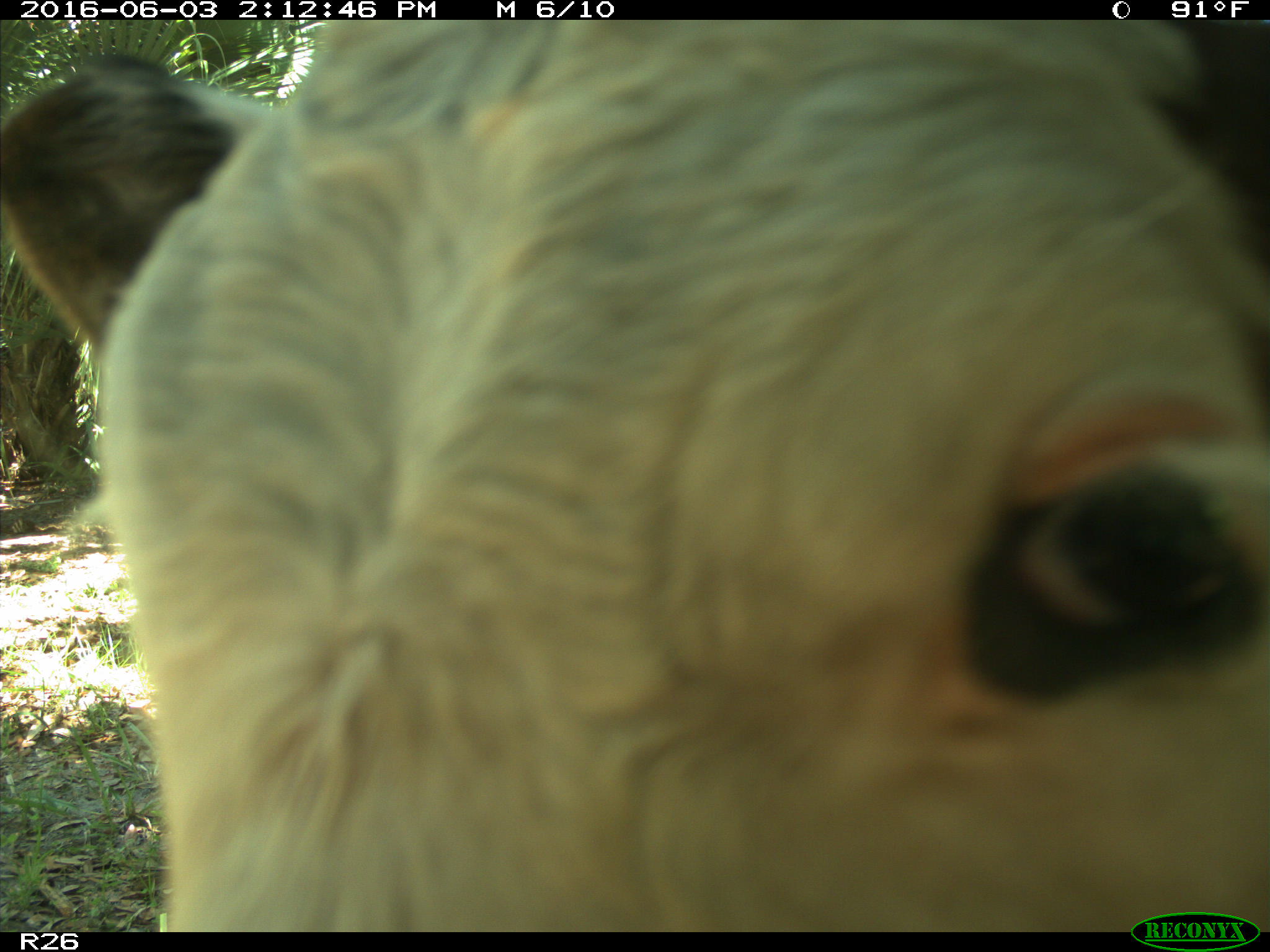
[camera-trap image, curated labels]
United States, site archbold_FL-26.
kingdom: Animalia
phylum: Chordata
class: Mammalia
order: Artiodactyla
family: Bovidae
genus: Bos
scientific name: Bos taurus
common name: domestic cow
Bos taurus (domestic cow).